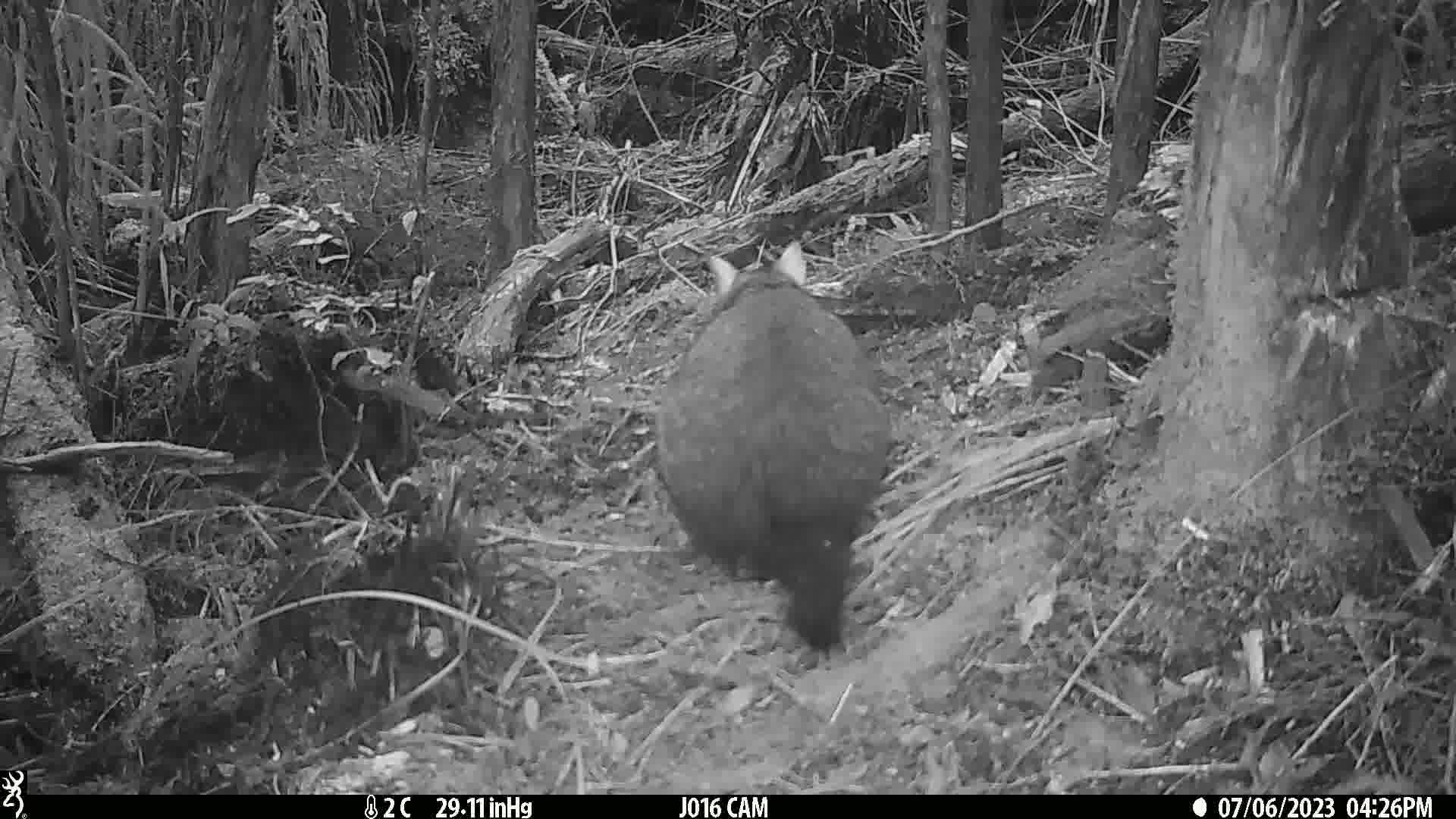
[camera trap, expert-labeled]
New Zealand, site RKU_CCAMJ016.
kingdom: Animalia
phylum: Chordata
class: Mammalia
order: Diprotodontia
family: Phalangeridae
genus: Trichosurus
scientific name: Trichosurus vulpecula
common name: common brushtail possum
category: possum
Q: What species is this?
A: Possum (common brushtail possum) (Trichosurus vulpecula).